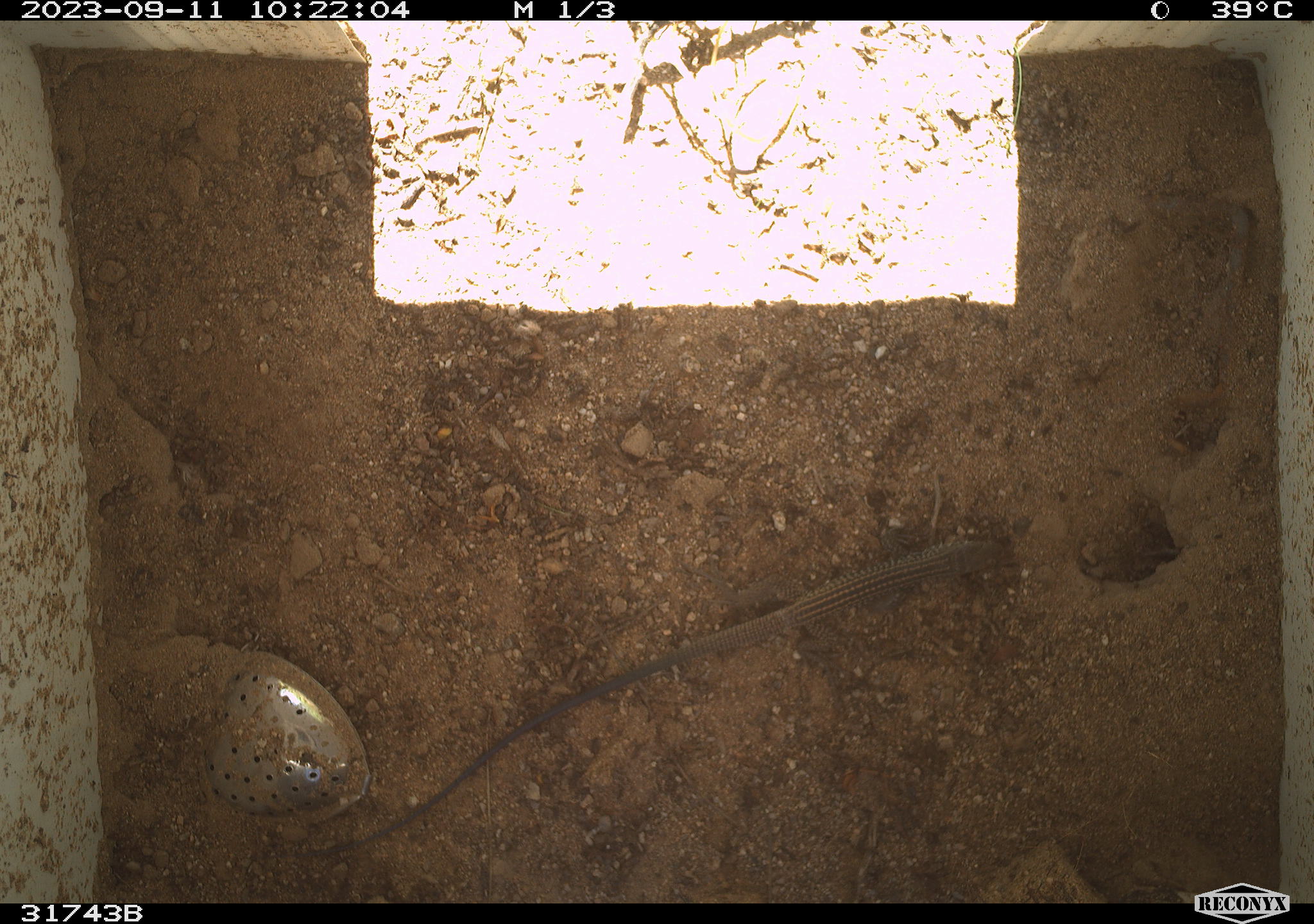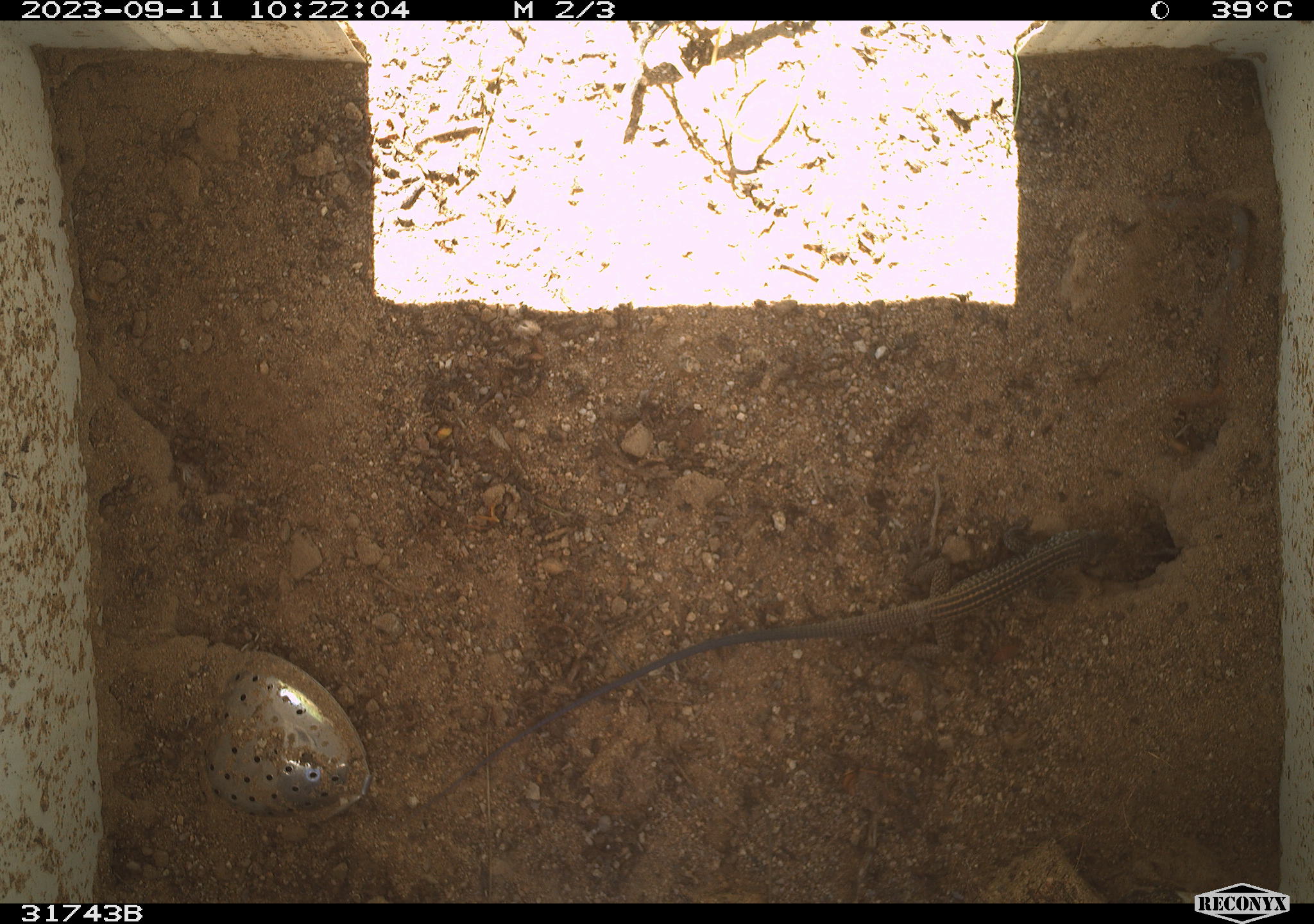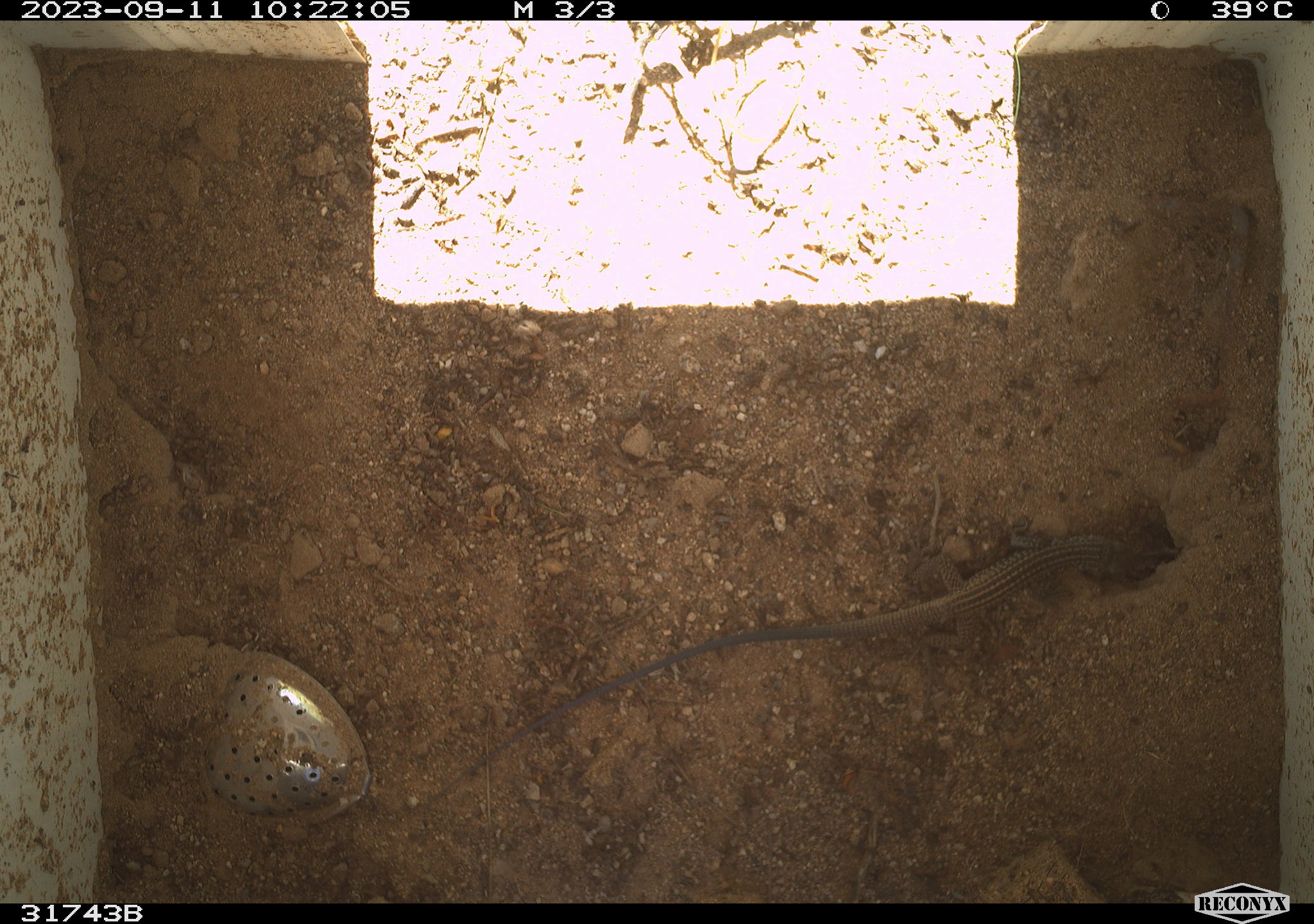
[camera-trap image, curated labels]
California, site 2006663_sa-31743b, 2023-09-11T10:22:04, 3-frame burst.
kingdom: Animalia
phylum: Chordata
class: Reptilia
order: Squamata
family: Teiidae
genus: Aspidoscelis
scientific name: Aspidoscelis tigris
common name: western whiptail